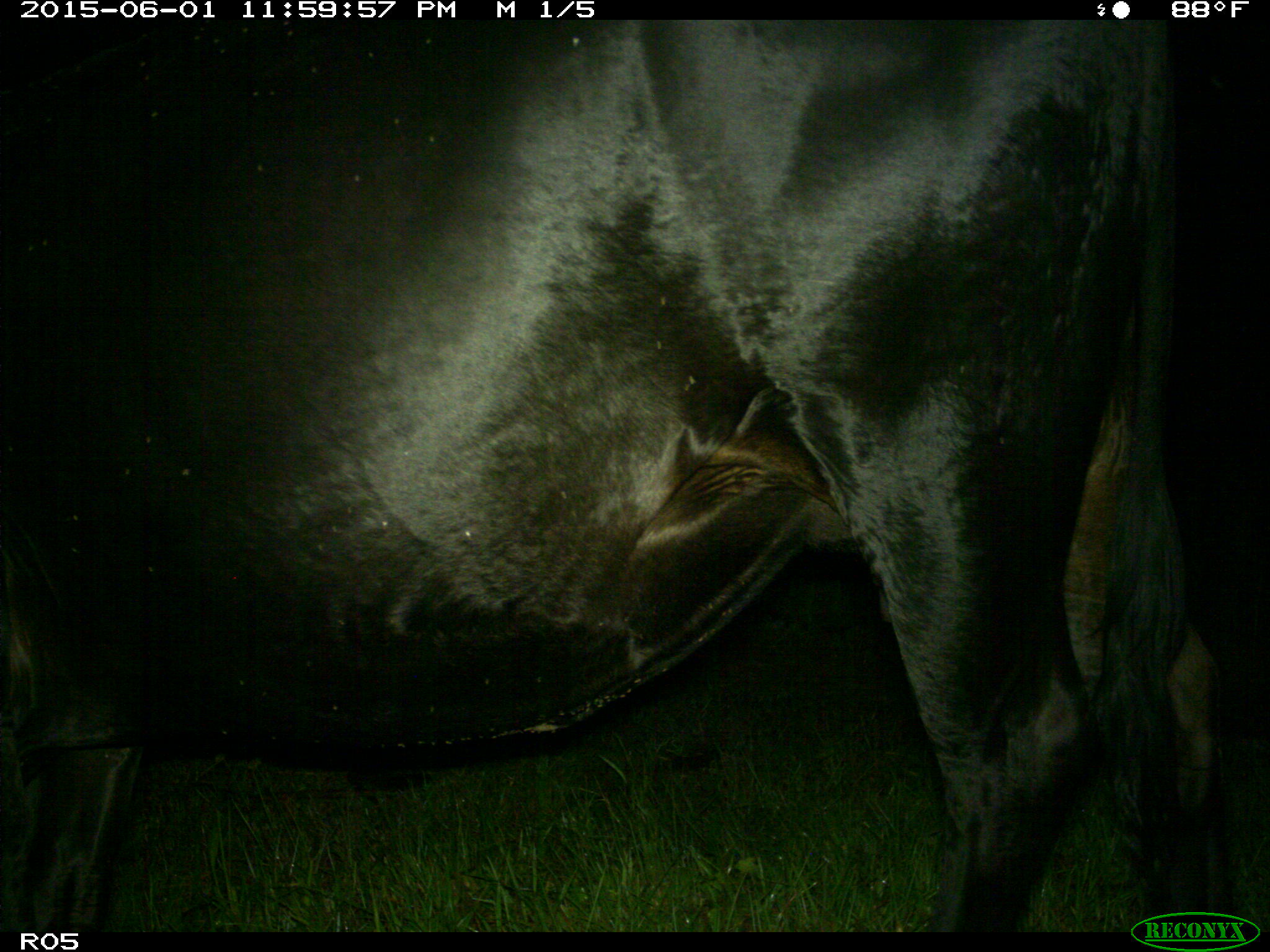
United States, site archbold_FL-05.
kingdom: Animalia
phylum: Chordata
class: Mammalia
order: Artiodactyla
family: Bovidae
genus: Bos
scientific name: Bos taurus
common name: domestic cow